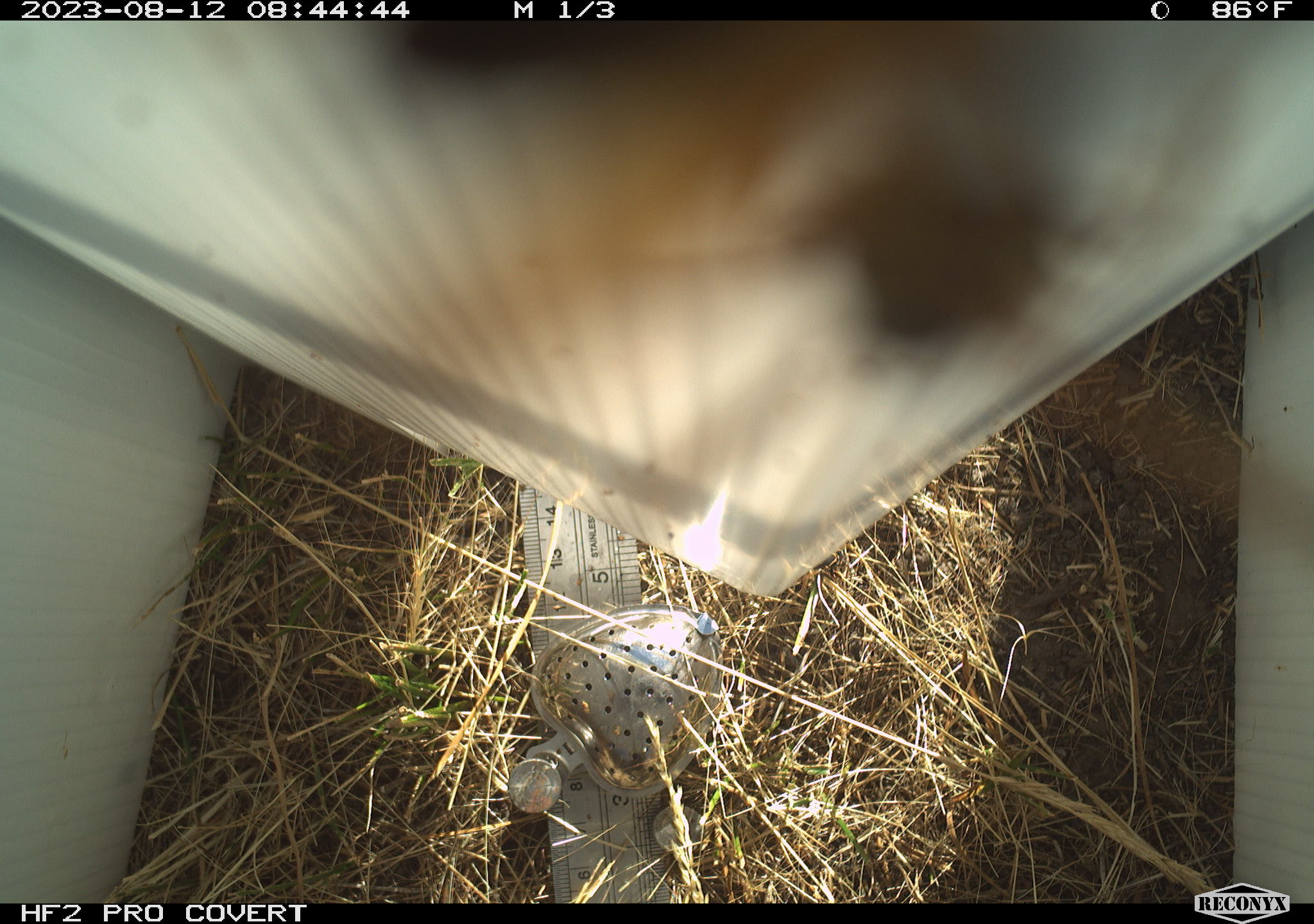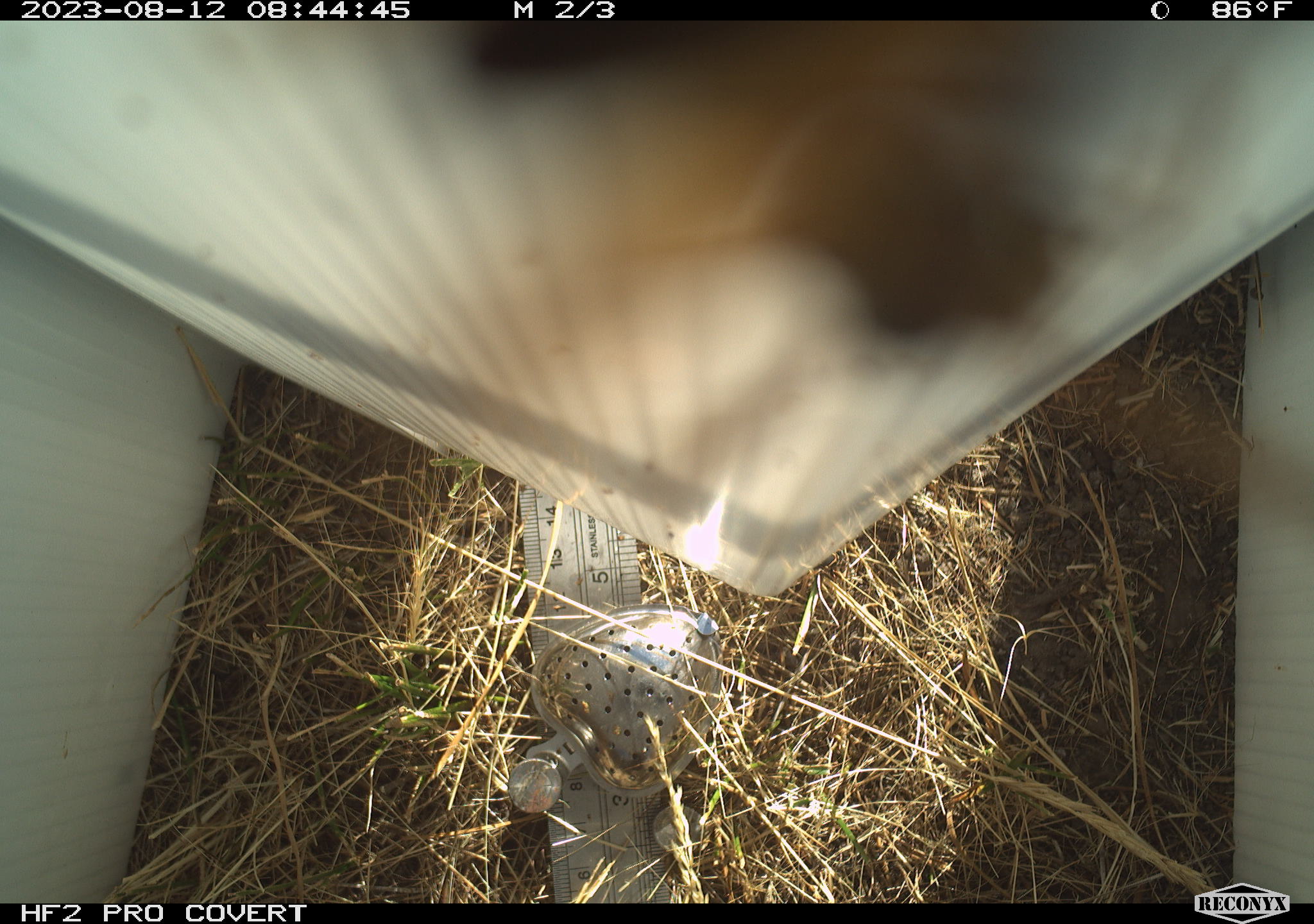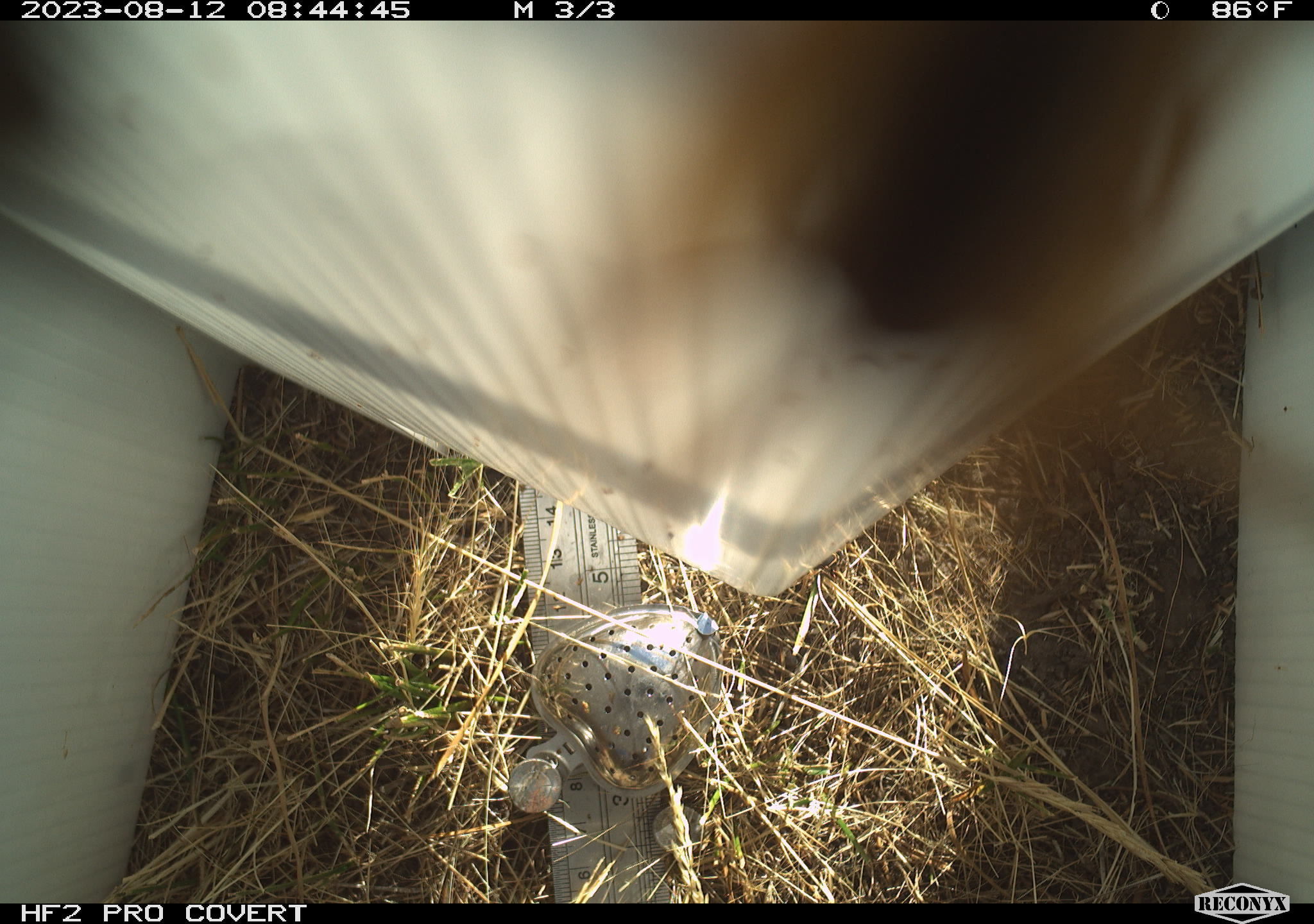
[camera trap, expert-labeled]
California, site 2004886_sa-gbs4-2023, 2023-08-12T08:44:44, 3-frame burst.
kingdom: Animalia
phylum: Arthropoda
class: Insecta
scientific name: Insecta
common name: insect